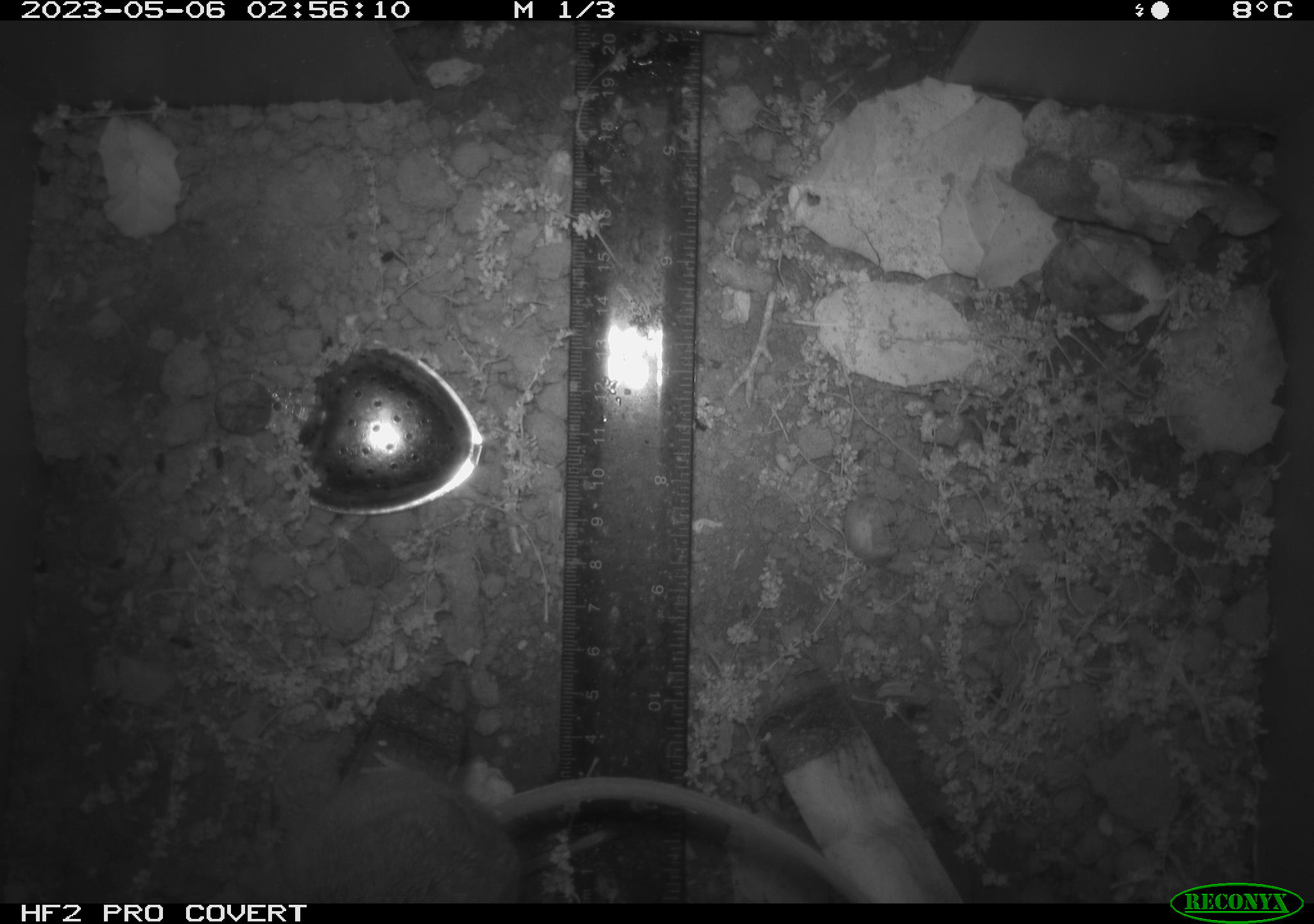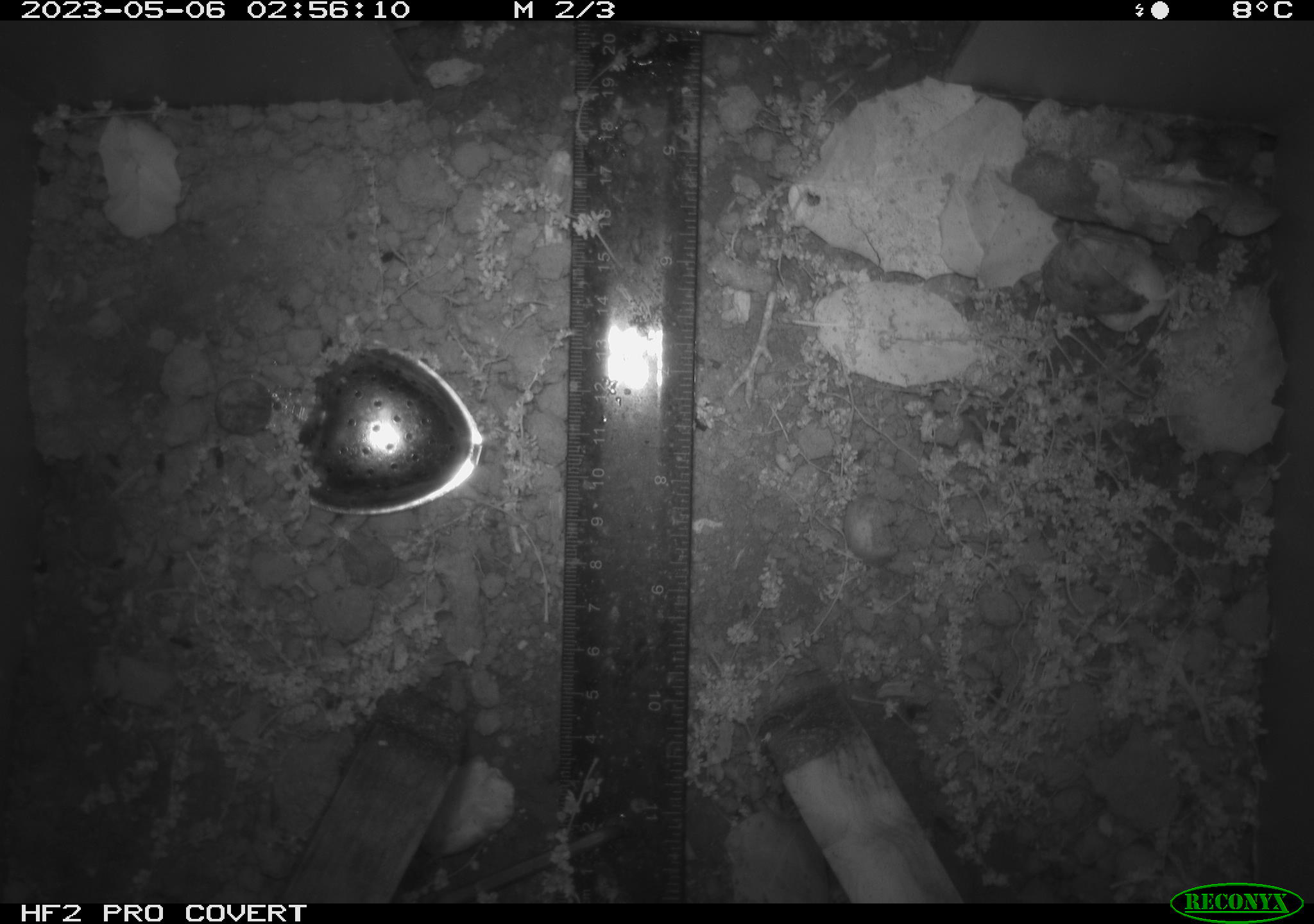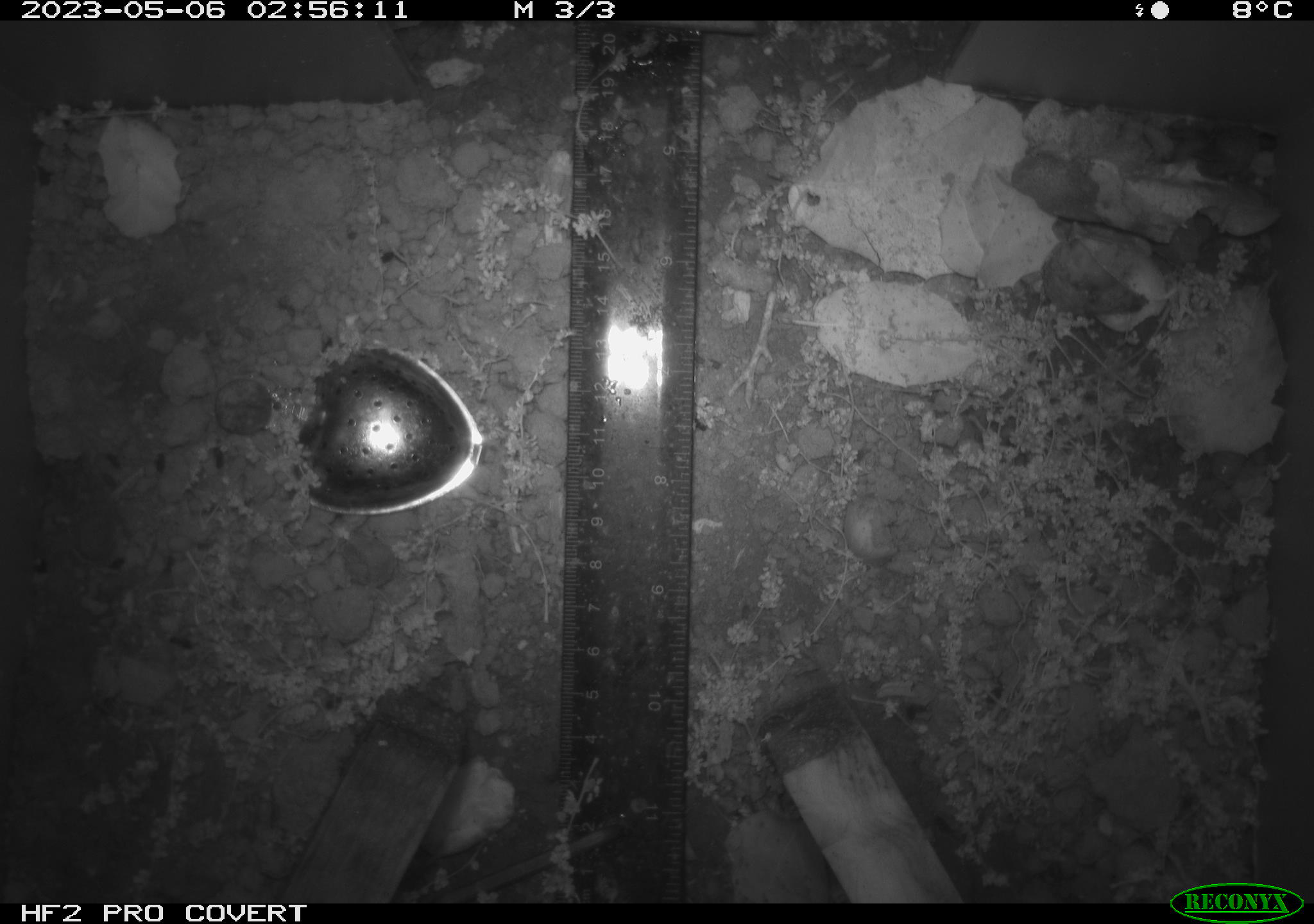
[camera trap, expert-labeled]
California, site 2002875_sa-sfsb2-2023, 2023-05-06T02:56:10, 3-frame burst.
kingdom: Animalia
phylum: Chordata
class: Mammalia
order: Rodentia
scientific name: Rodentia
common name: mouse species